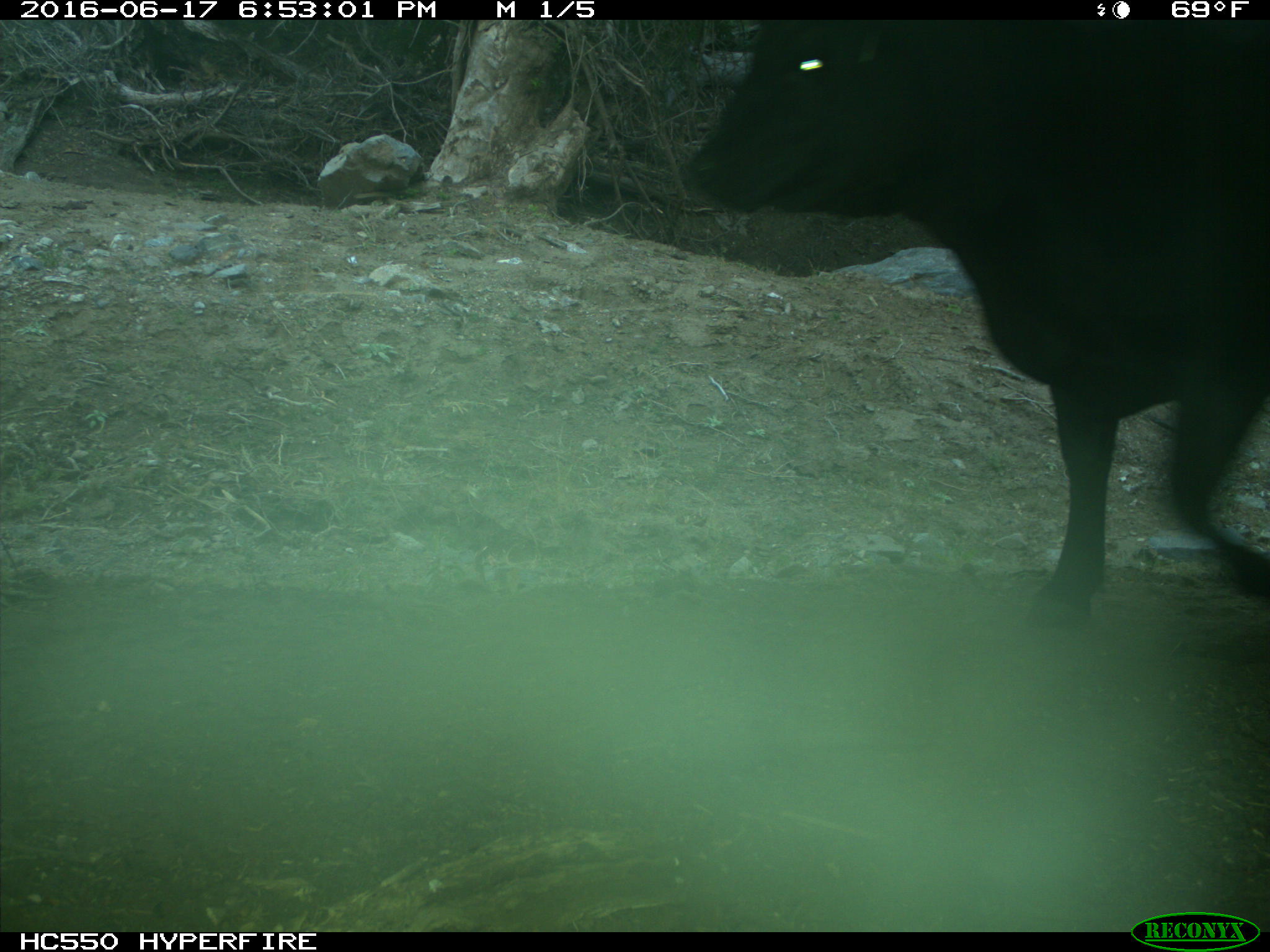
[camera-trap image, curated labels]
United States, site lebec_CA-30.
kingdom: Animalia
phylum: Chordata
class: Mammalia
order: Artiodactyla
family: Bovidae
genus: Bos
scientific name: Bos taurus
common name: domestic cow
Bos taurus (domestic cow).